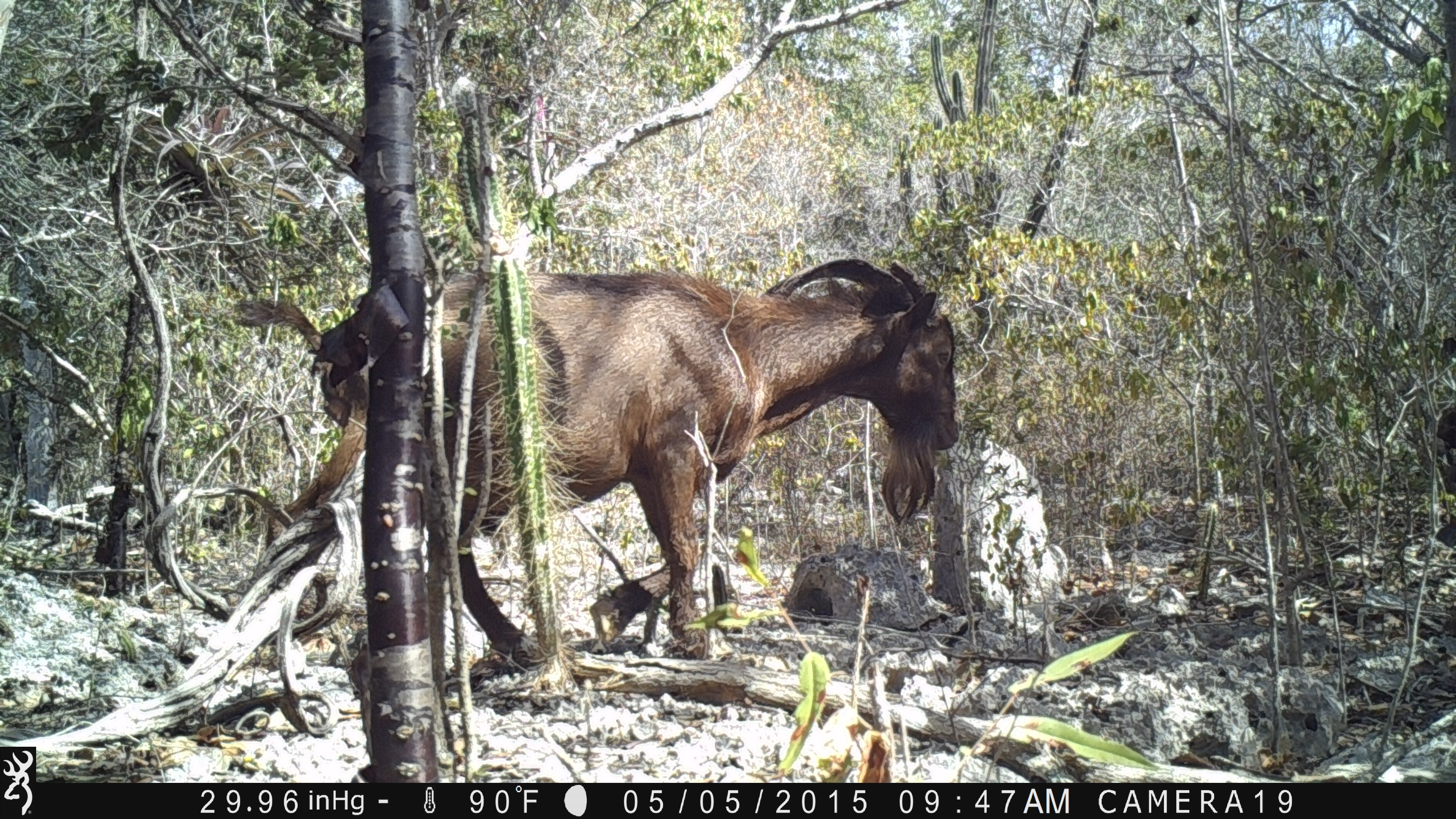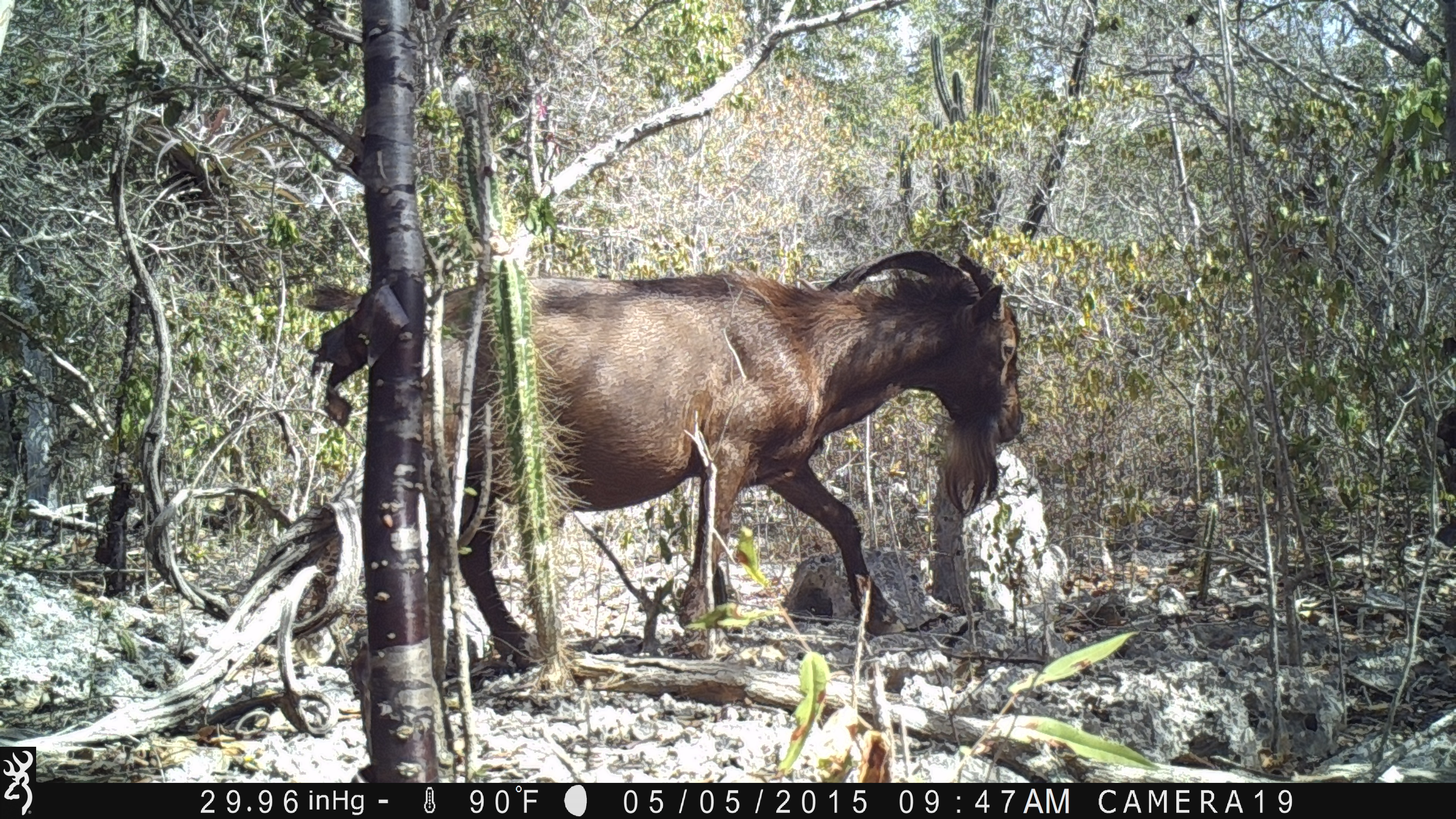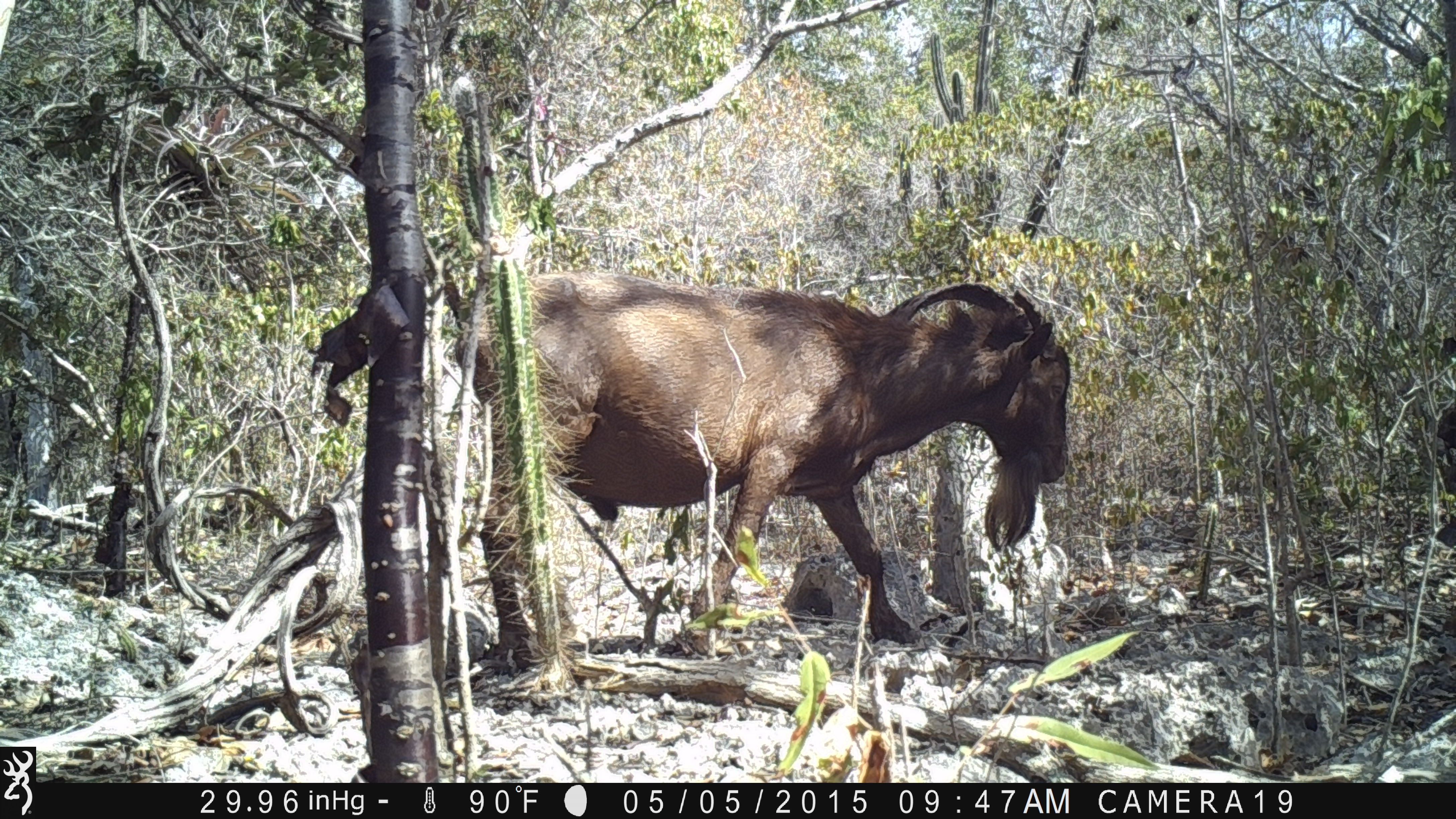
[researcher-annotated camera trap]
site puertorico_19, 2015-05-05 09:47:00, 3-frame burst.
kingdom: Animalia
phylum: Chordata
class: Mammalia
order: Artiodactyla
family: Bovidae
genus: Capra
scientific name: Capra hircus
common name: goat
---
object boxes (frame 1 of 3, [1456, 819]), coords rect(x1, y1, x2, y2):
goat: rect(254, 261, 964, 642)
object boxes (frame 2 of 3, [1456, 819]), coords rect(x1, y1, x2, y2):
goat: rect(388, 249, 1027, 654)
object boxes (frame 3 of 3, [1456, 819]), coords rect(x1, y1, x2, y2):
goat: rect(473, 270, 1075, 655)